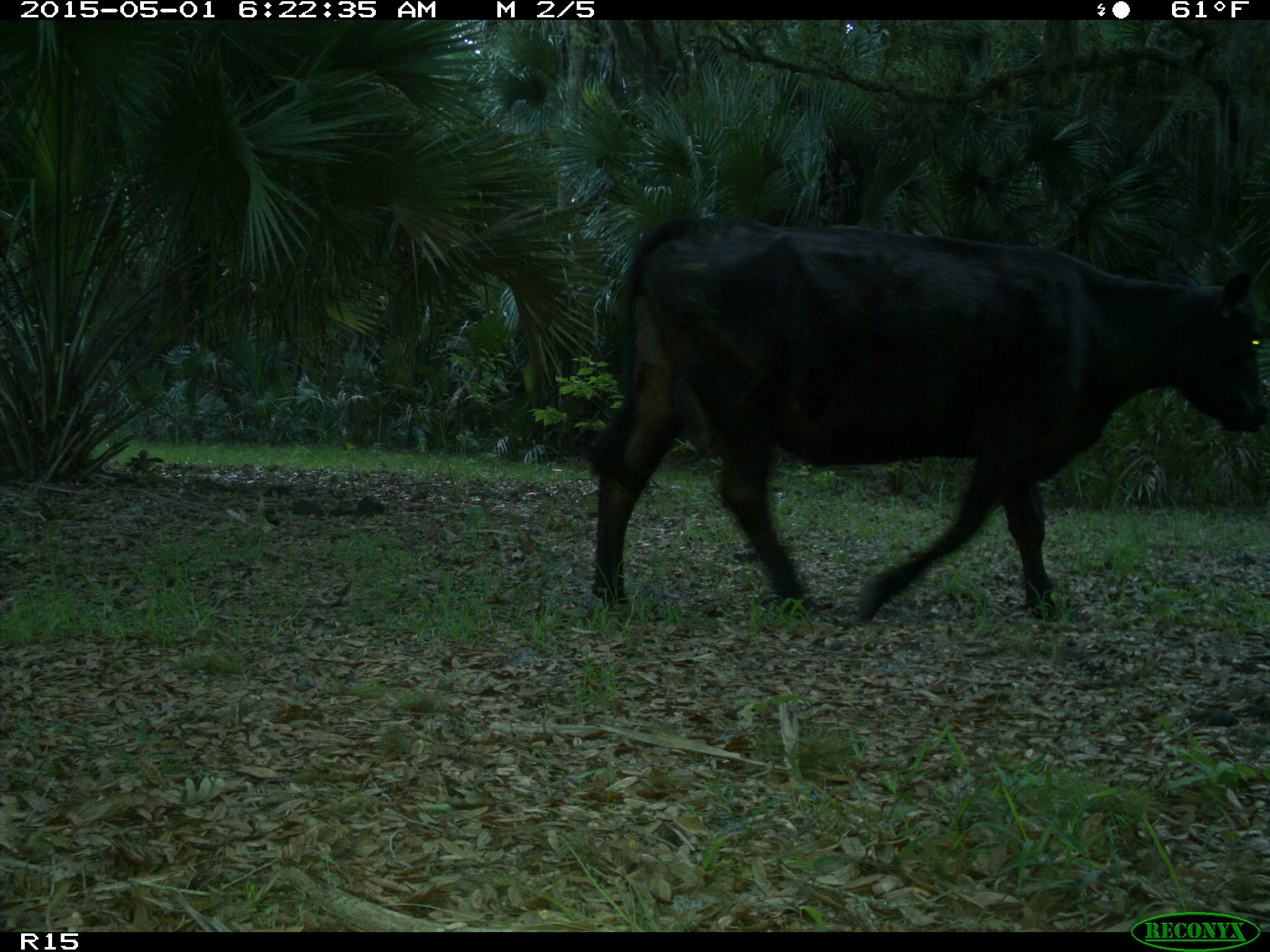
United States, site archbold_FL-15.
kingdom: Animalia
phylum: Chordata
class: Mammalia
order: Artiodactyla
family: Bovidae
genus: Bos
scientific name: Bos taurus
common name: domestic cow